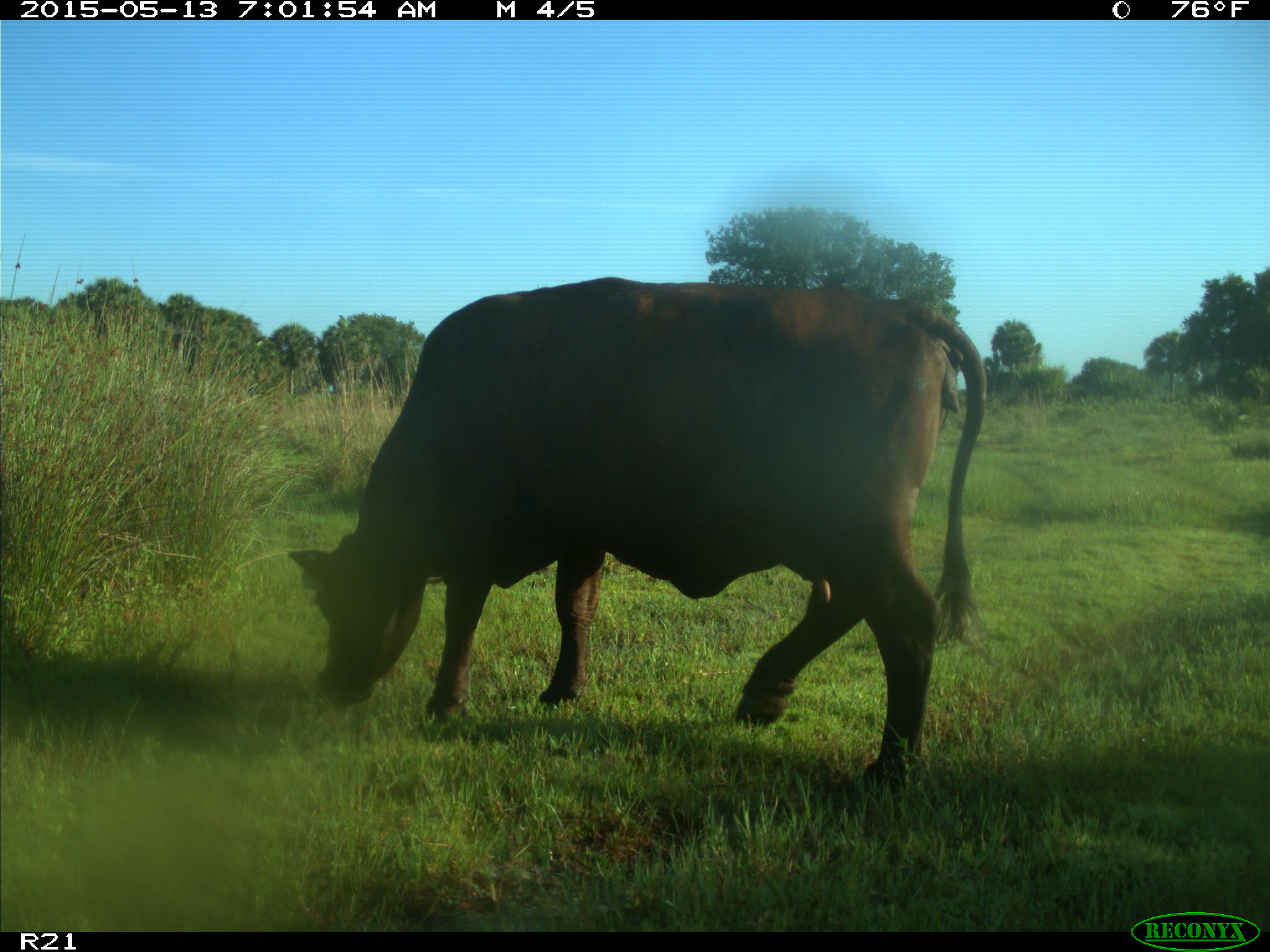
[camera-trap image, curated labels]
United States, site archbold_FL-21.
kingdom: Animalia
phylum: Chordata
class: Mammalia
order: Artiodactyla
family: Bovidae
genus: Bos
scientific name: Bos taurus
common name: domestic cow